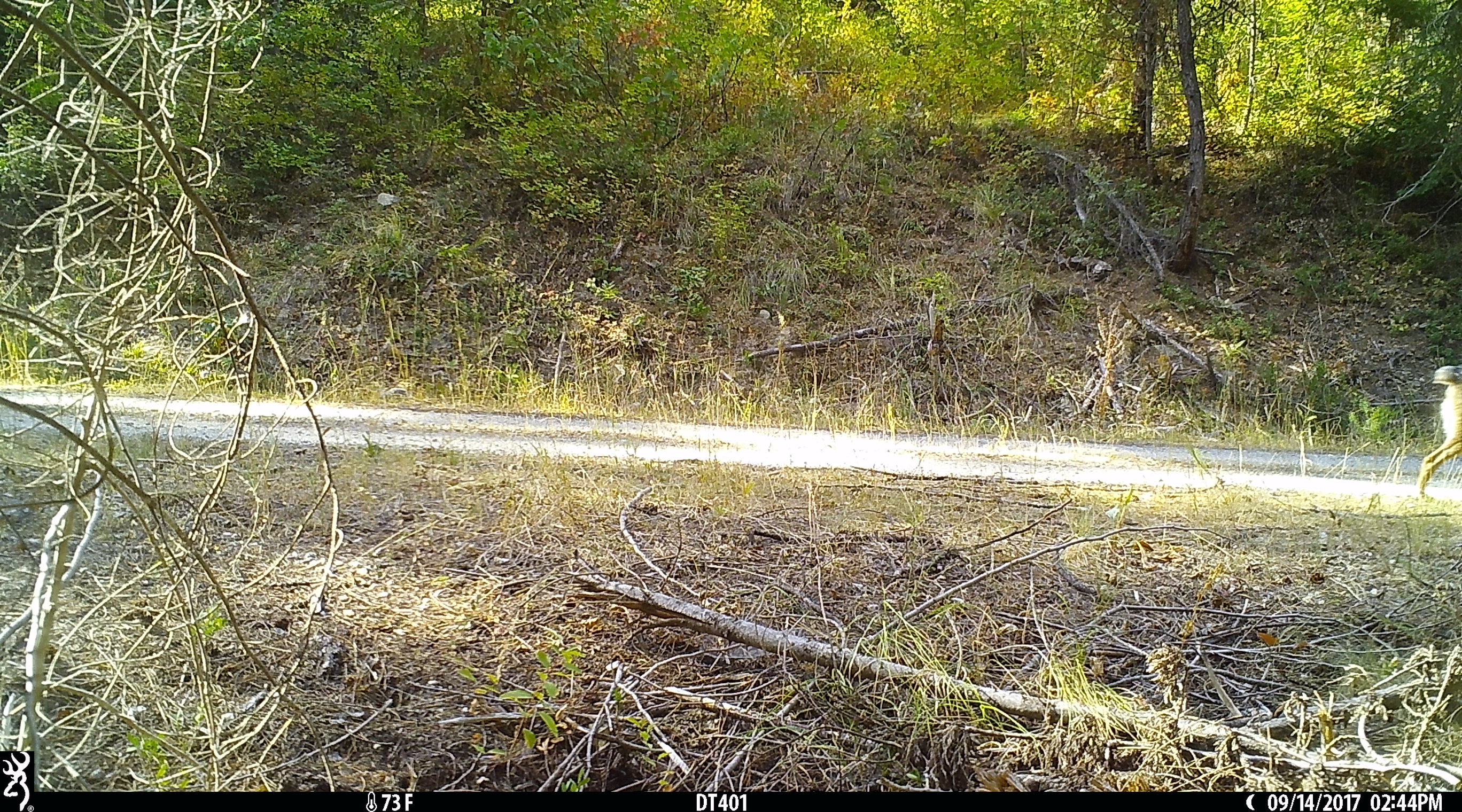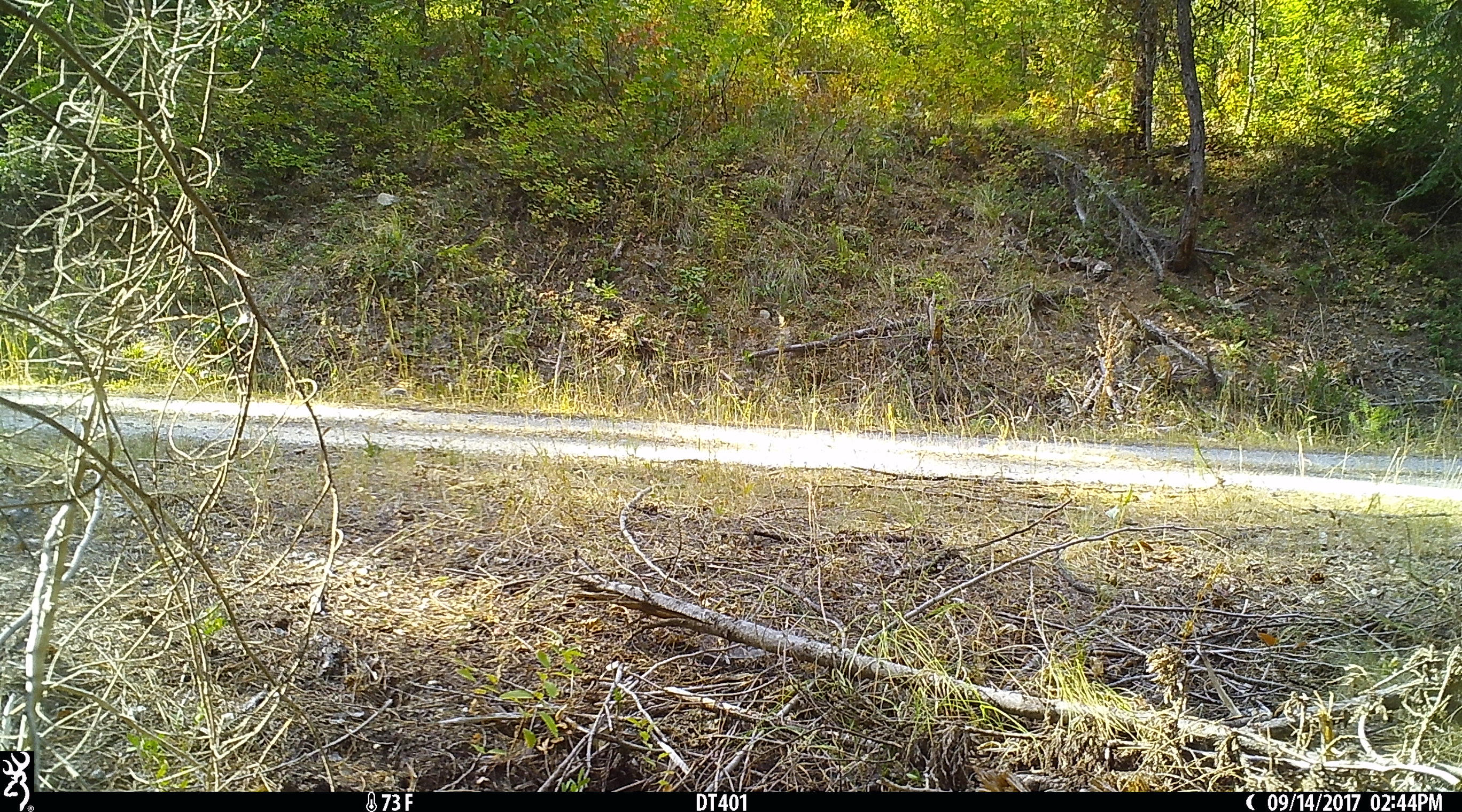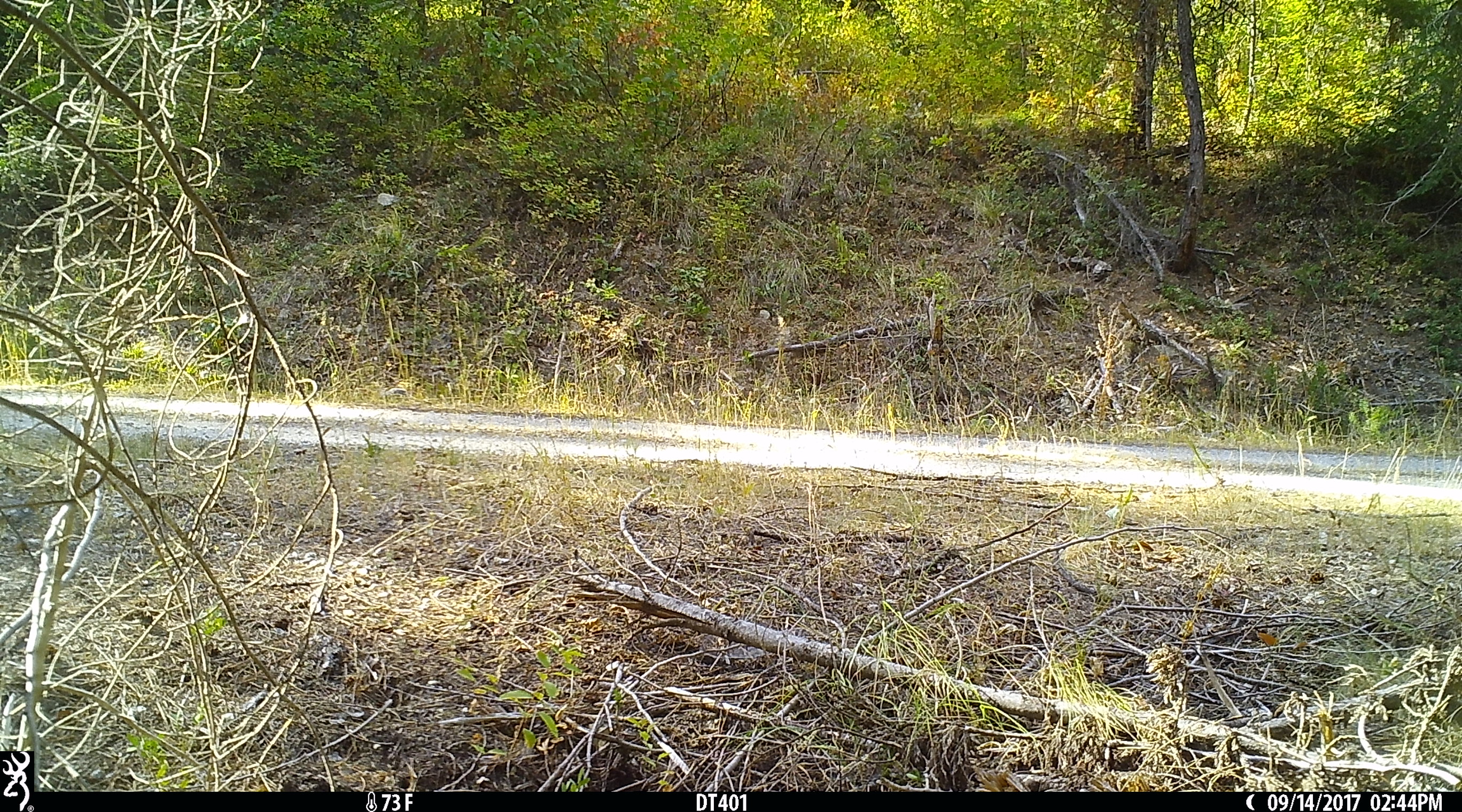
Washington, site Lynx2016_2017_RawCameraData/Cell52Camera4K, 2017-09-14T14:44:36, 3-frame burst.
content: unidentified animal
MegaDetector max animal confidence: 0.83